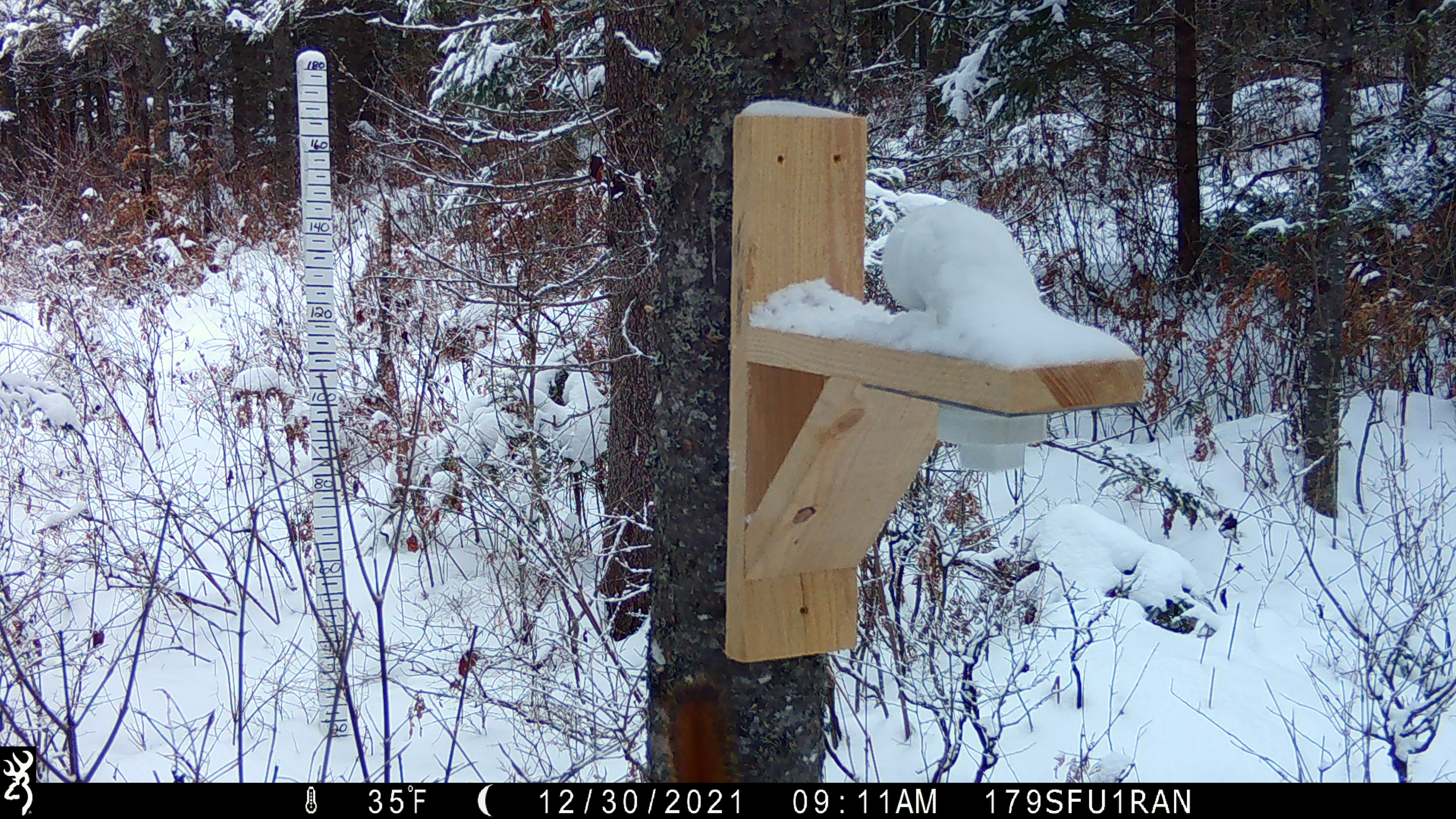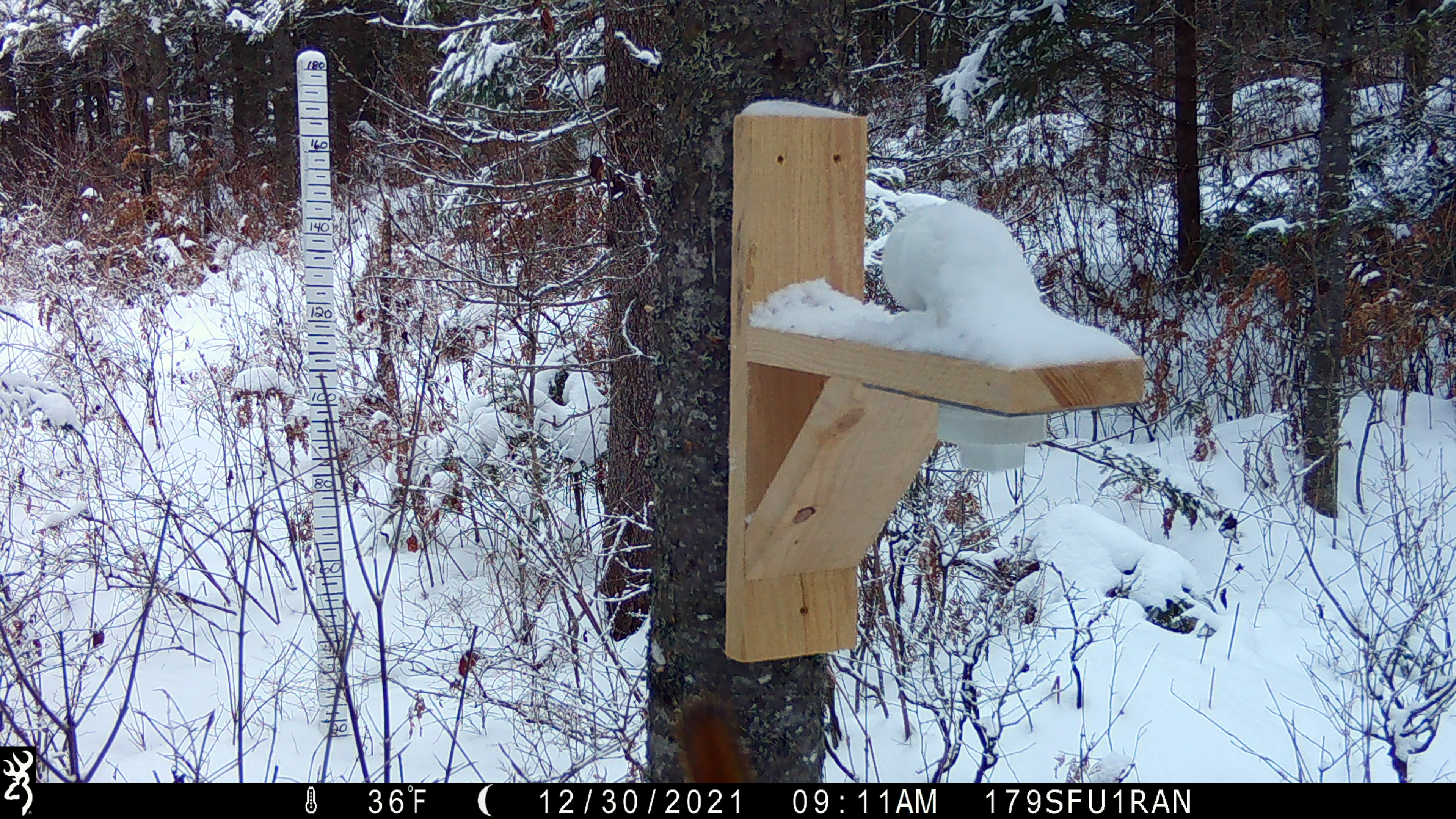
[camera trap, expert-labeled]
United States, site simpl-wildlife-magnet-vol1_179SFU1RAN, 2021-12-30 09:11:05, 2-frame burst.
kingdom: Animalia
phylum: Chordata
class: Mammalia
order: Rodentia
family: Sciuridae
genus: Tamiasciurus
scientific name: Tamiasciurus hudsonicus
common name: red squirrel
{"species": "red squirrel (Tamiasciurus hudsonicus)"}